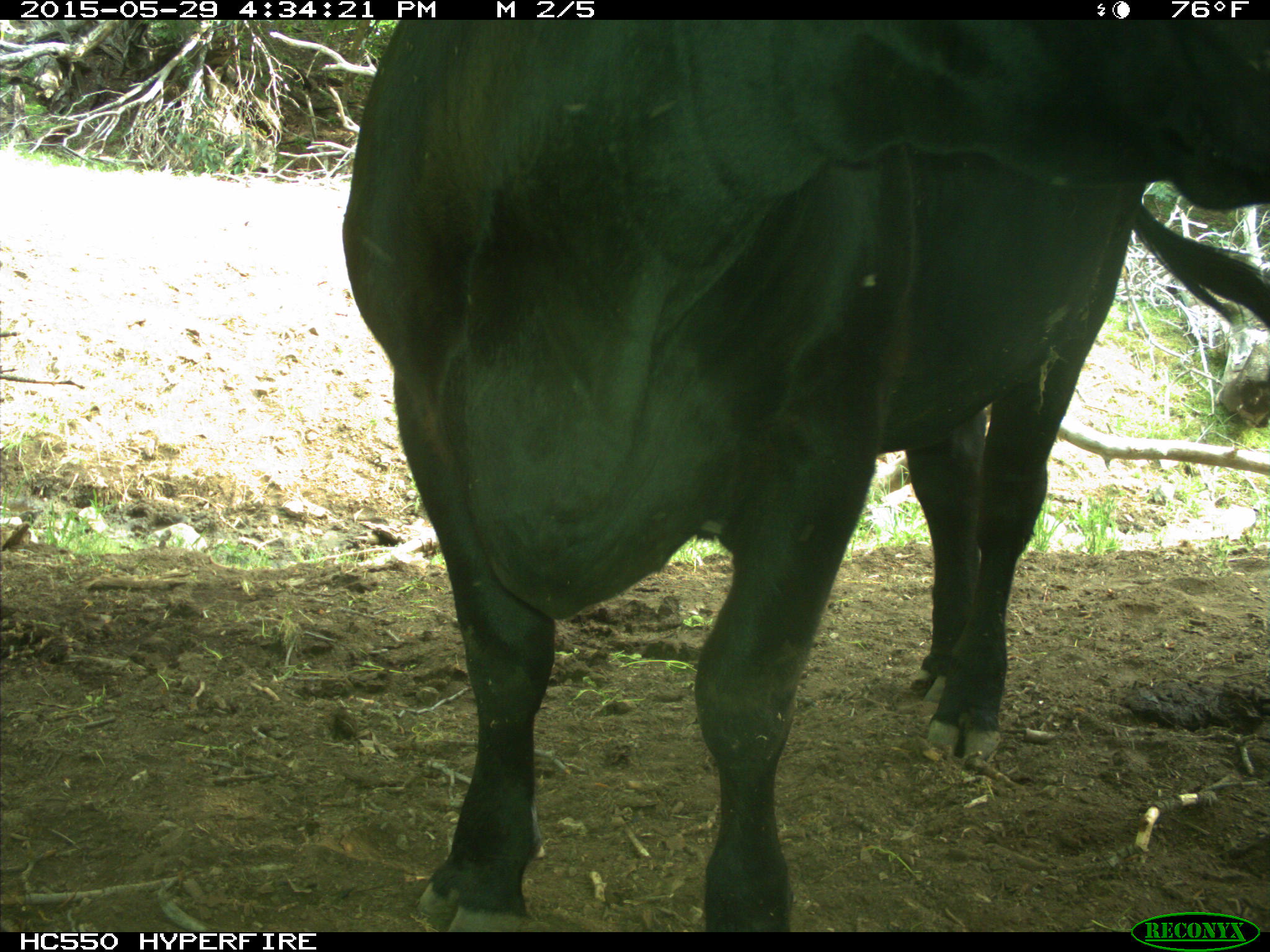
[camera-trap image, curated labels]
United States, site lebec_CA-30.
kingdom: Animalia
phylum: Chordata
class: Mammalia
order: Artiodactyla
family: Bovidae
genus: Bos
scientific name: Bos taurus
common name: domestic cow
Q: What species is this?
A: Bos taurus (domestic cow).